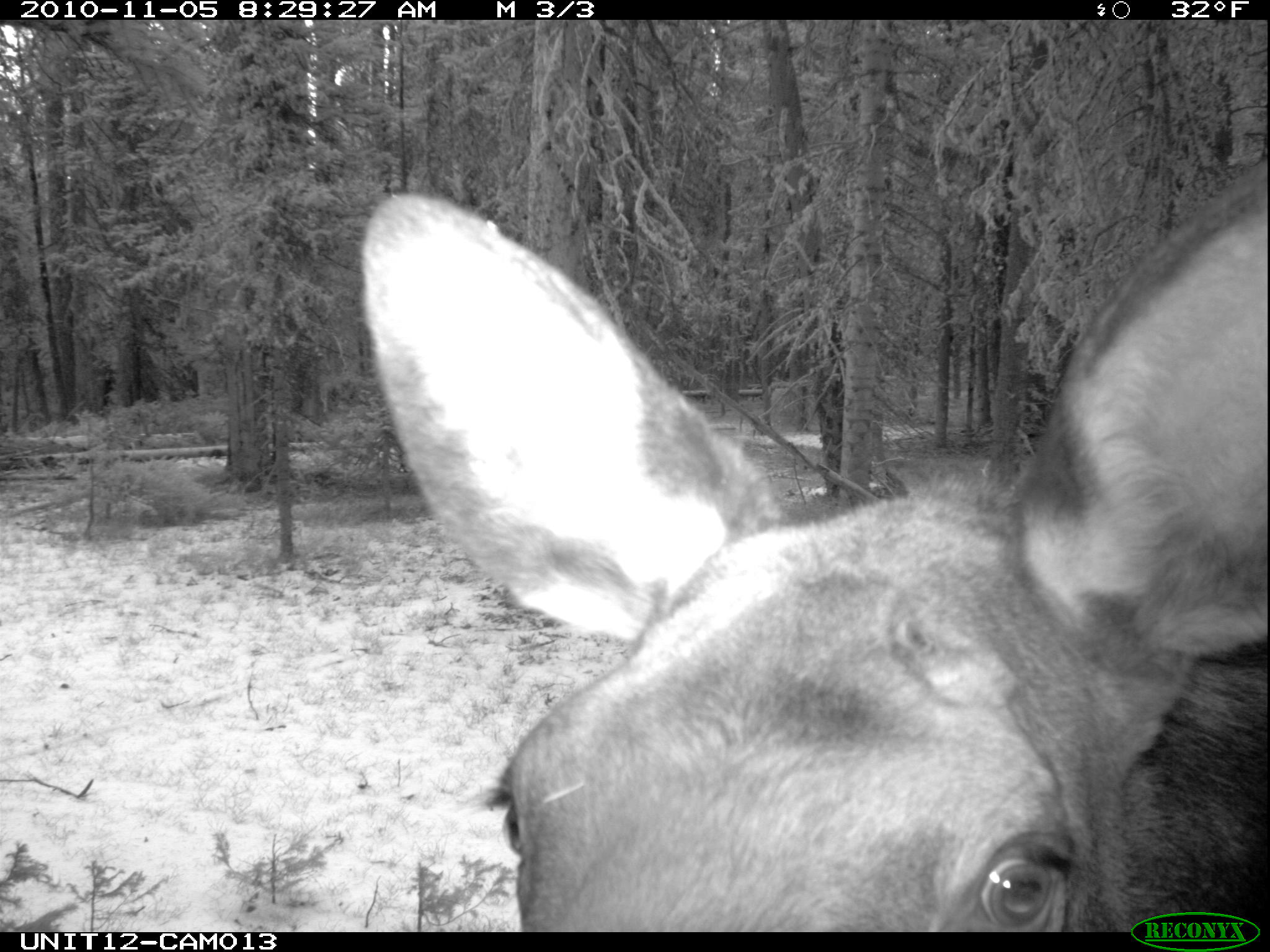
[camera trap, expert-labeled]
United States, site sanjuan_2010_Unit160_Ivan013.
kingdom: Animalia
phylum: Chordata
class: Mammalia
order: Artiodactyla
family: Cervidae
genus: Alces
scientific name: Alces alces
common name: moose